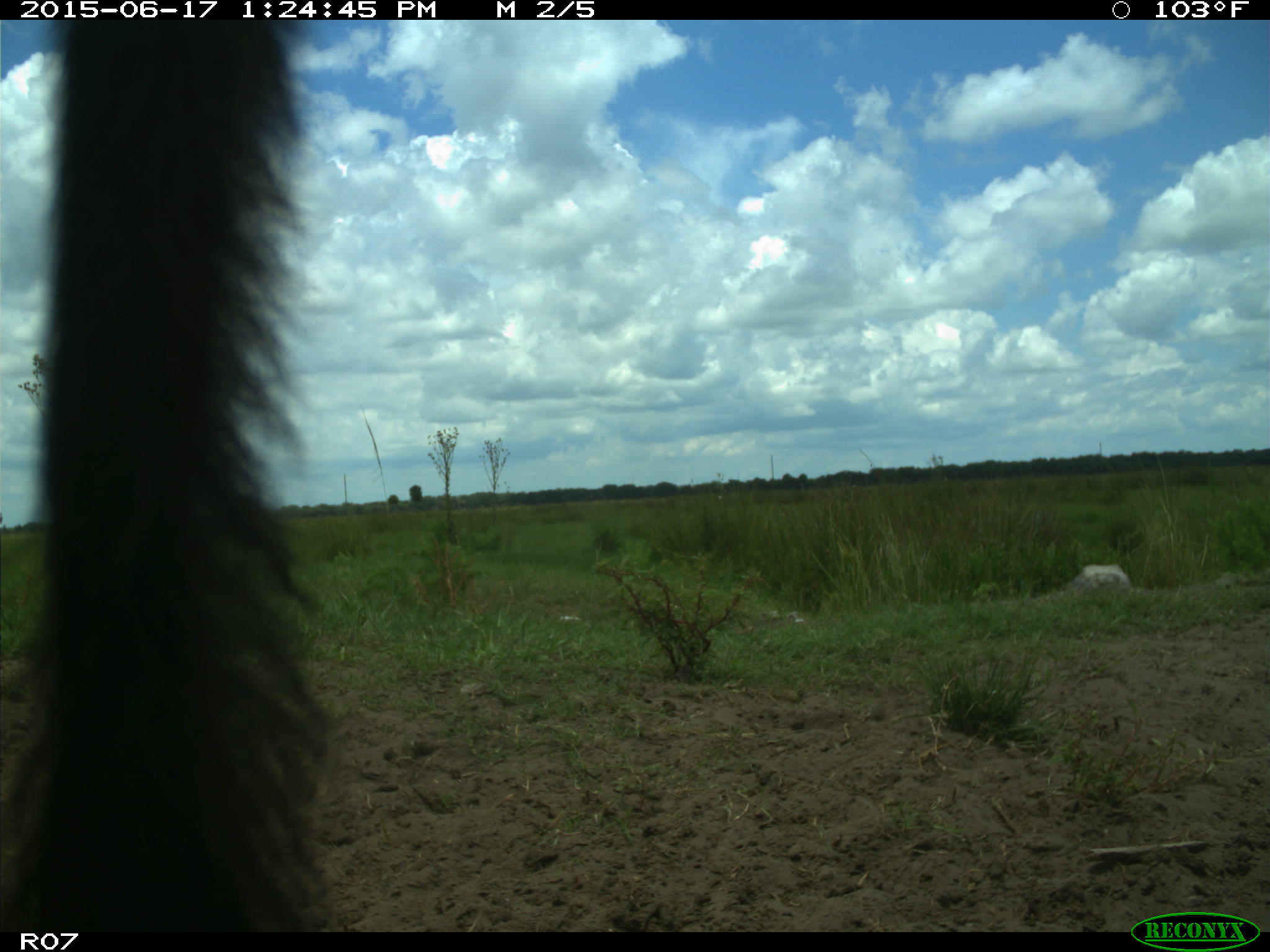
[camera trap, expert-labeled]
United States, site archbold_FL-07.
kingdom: Animalia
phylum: Chordata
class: Mammalia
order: Artiodactyla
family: Bovidae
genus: Bos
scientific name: Bos taurus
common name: domestic cow